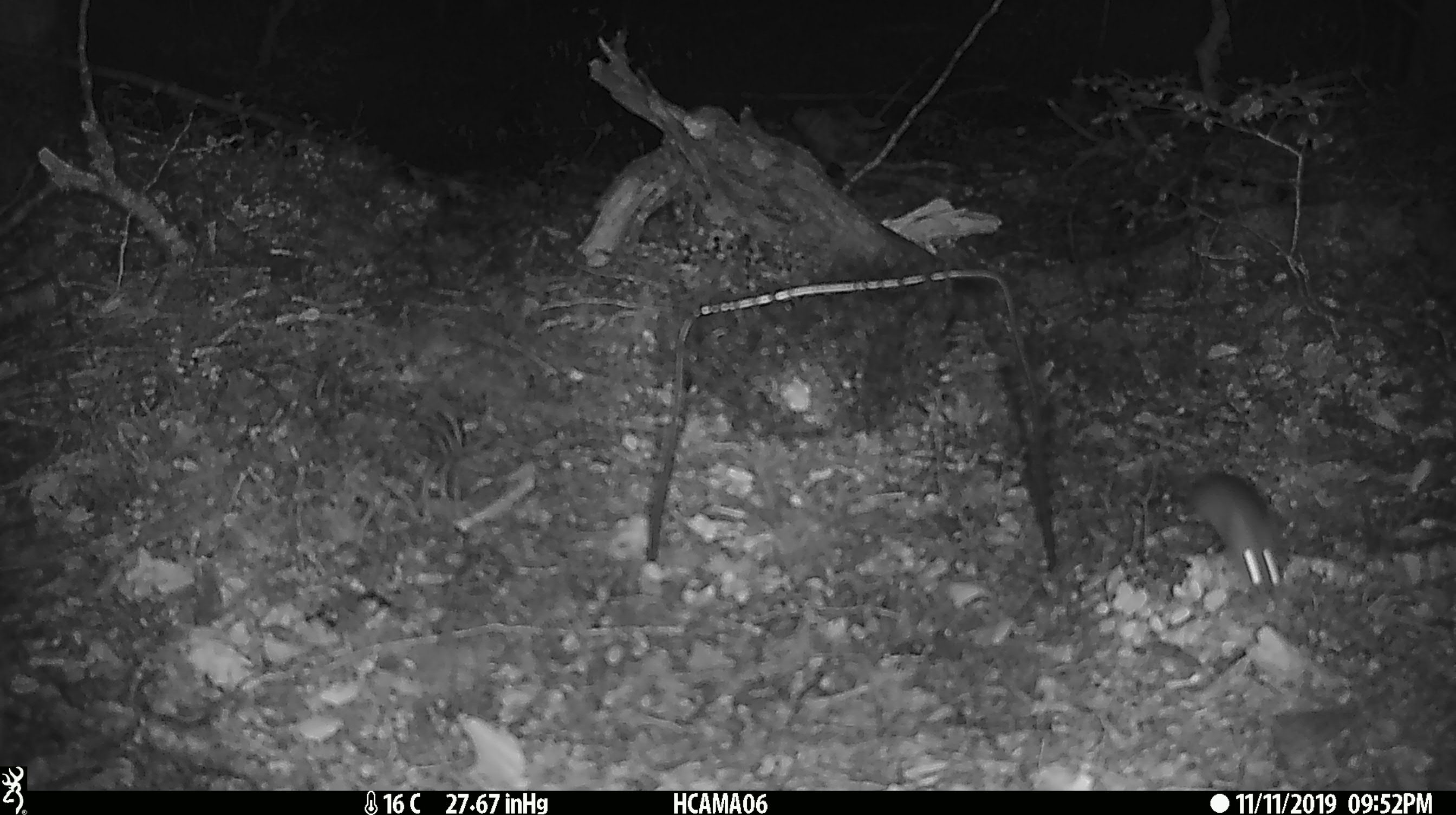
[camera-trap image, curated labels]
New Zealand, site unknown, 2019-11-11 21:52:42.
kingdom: Animalia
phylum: Chordata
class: Mammalia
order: Rodentia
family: Muridae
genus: Mus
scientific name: Mus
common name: mouse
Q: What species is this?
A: Mouse (Mus).